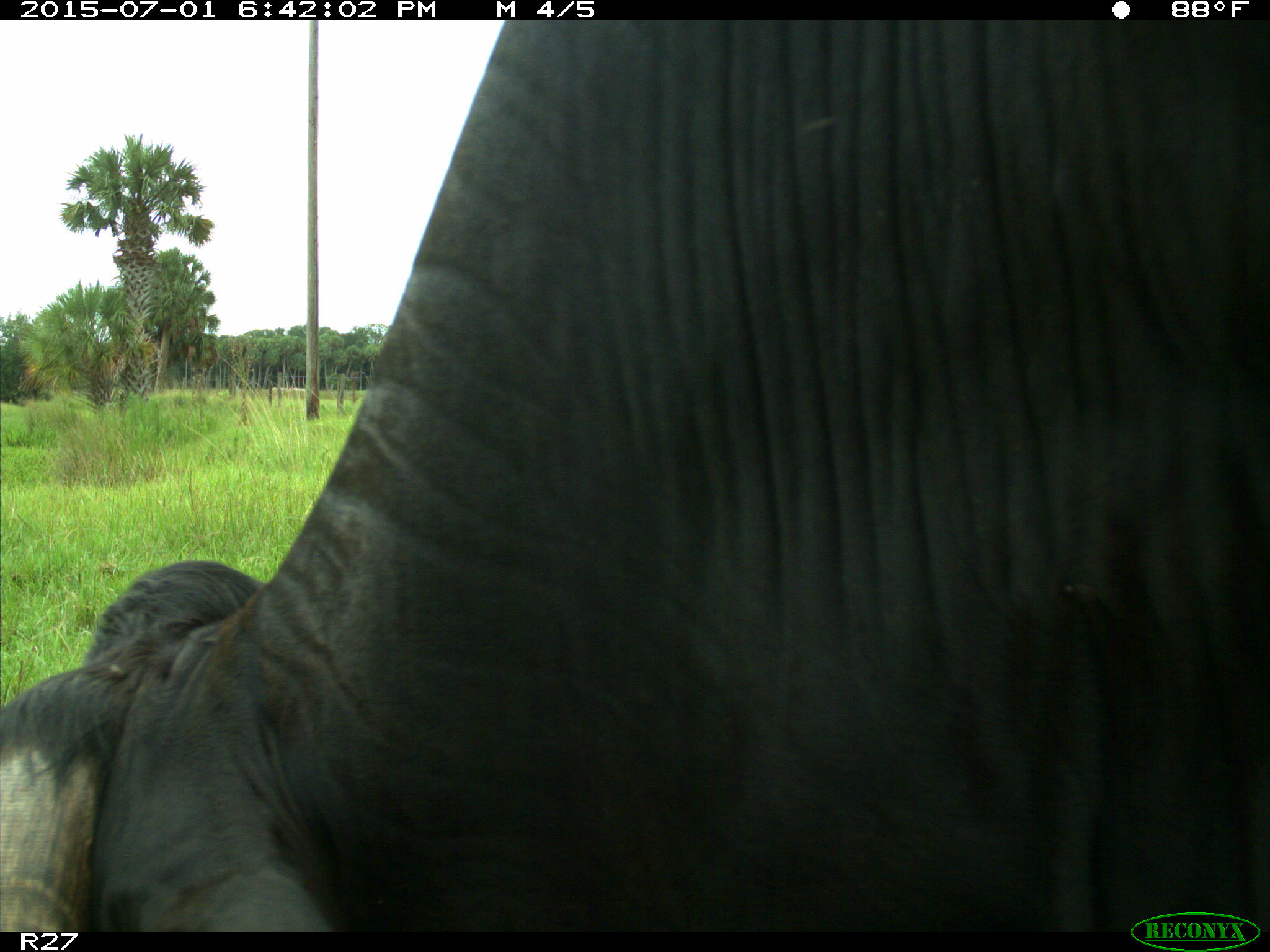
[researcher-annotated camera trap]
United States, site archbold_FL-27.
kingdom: Animalia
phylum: Chordata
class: Mammalia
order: Artiodactyla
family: Bovidae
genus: Bos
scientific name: Bos taurus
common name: domestic cow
Bos taurus (domestic cow).